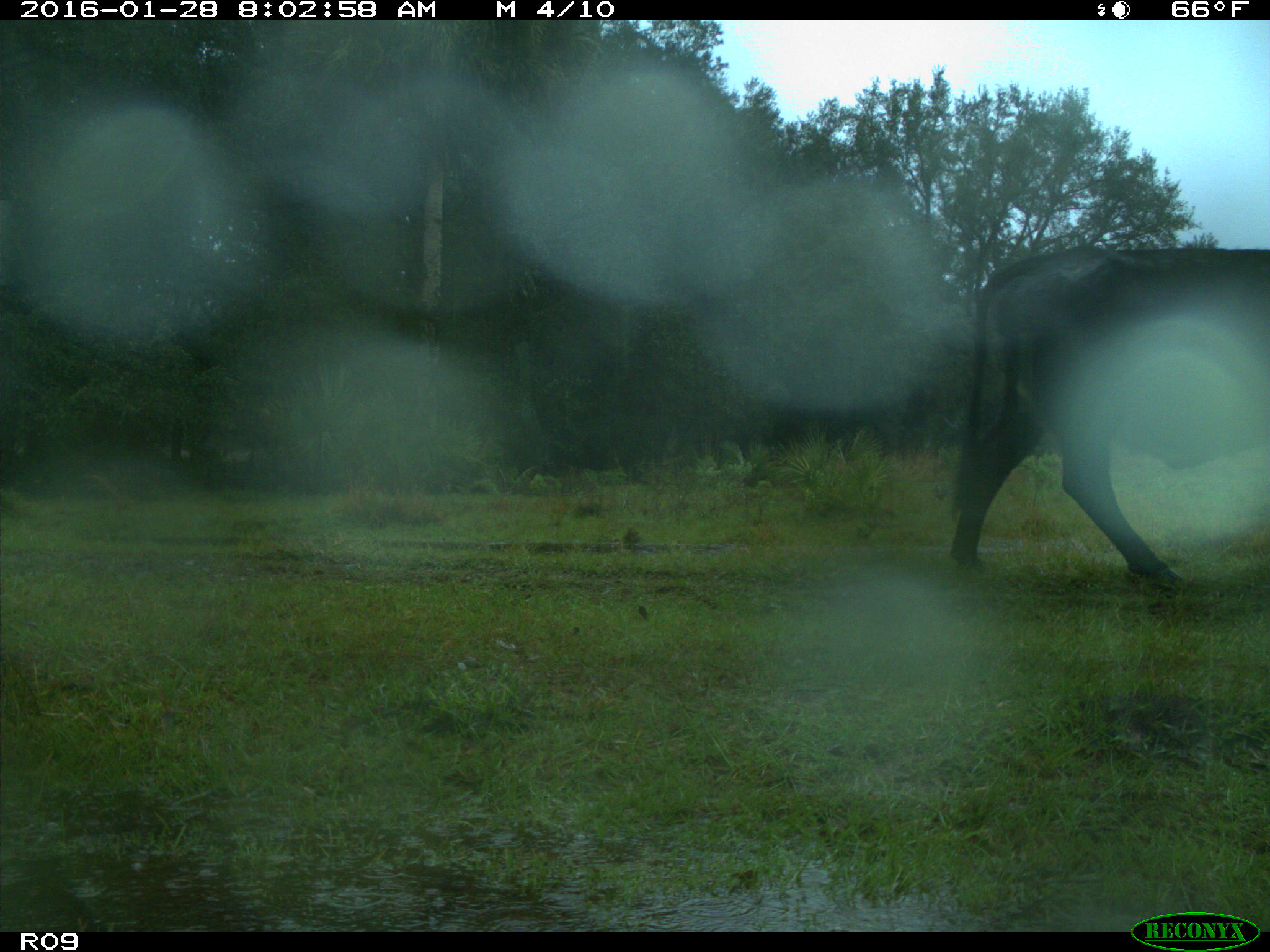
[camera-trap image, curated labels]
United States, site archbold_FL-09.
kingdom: Animalia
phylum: Chordata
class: Mammalia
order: Artiodactyla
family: Bovidae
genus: Bos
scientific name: Bos taurus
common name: domestic cow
Bos taurus (domestic cow).